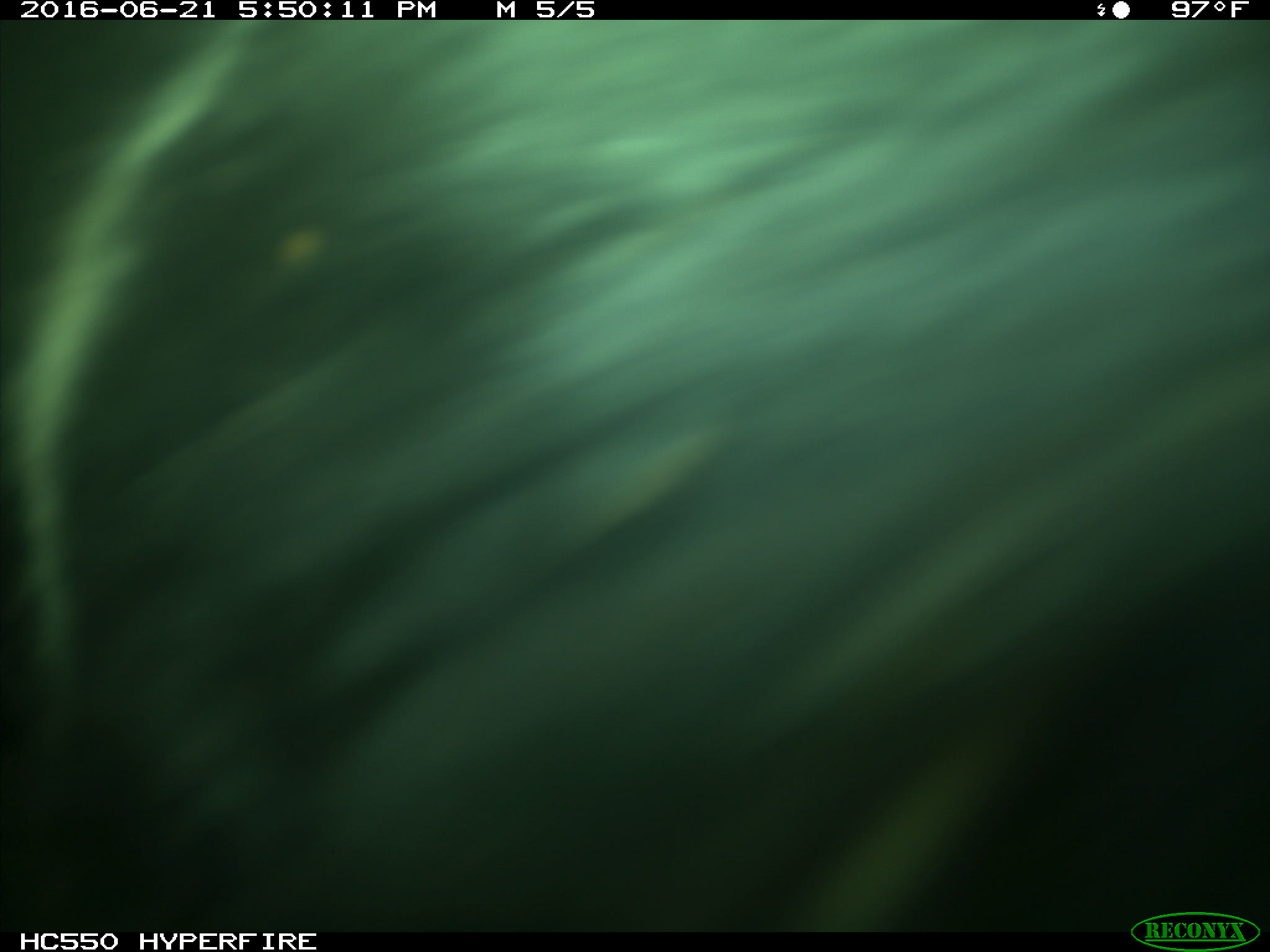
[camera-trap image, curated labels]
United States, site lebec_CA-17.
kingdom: Animalia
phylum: Chordata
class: Mammalia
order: Artiodactyla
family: Bovidae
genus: Bos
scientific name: Bos taurus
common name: domestic cow